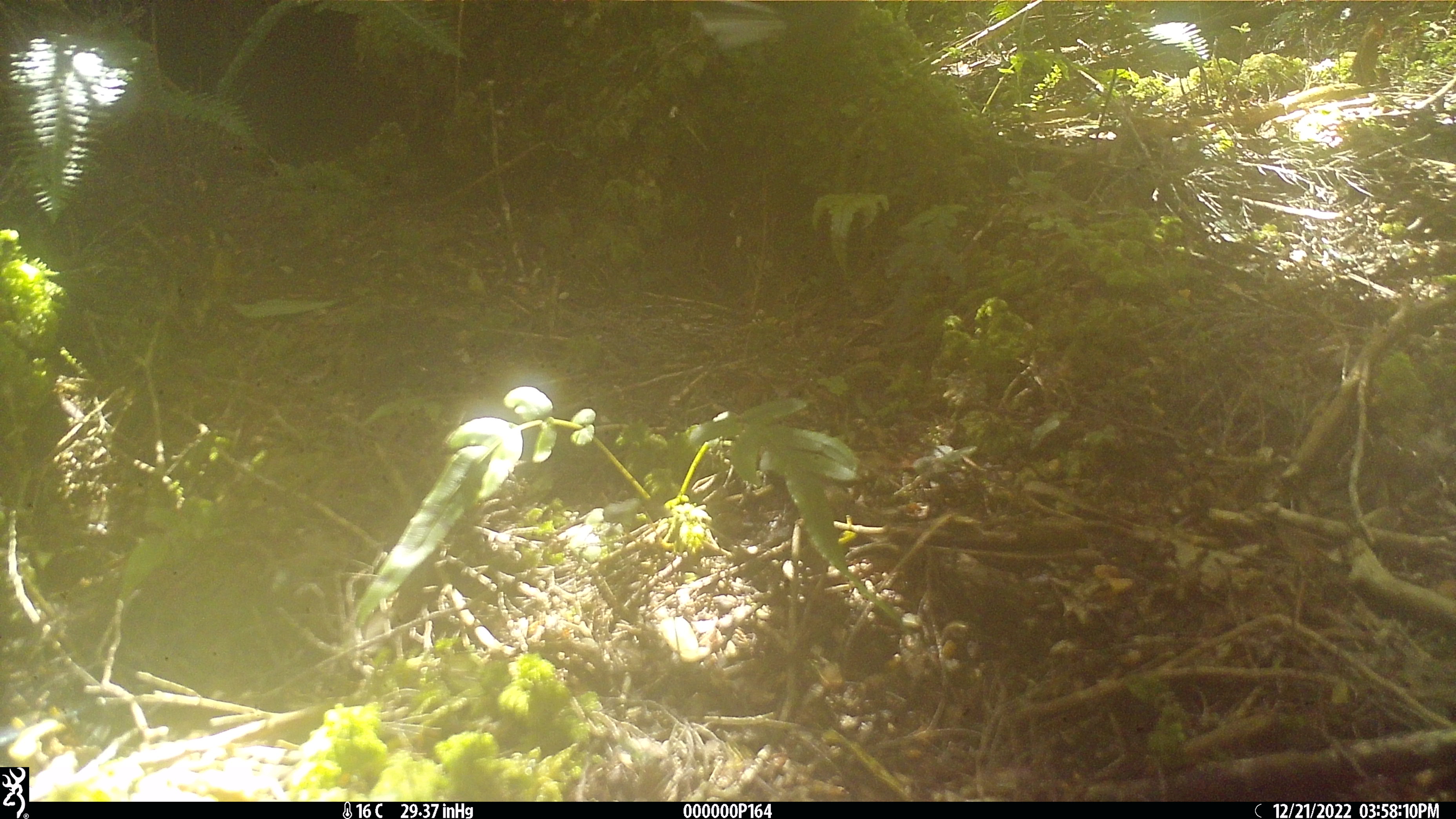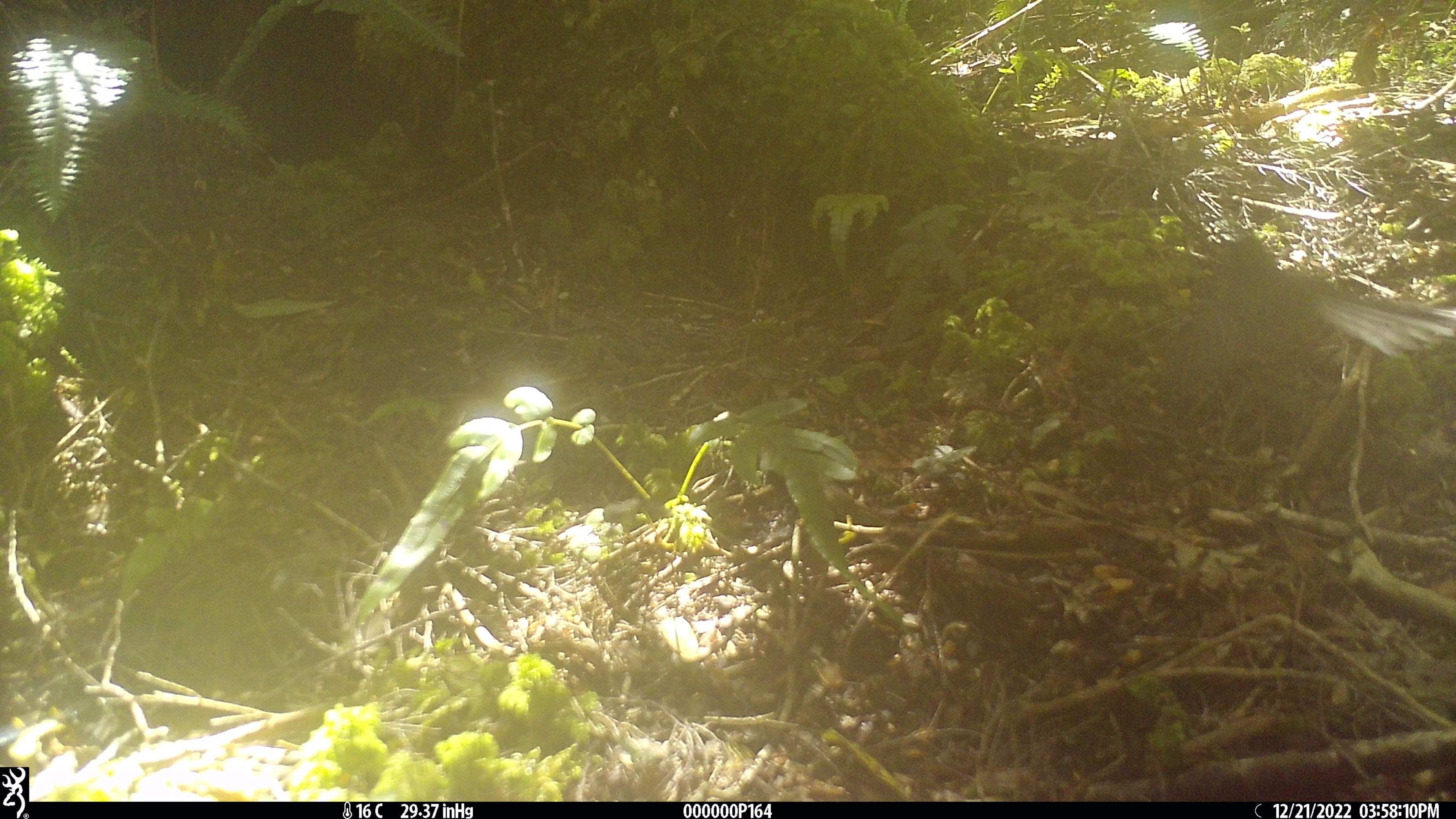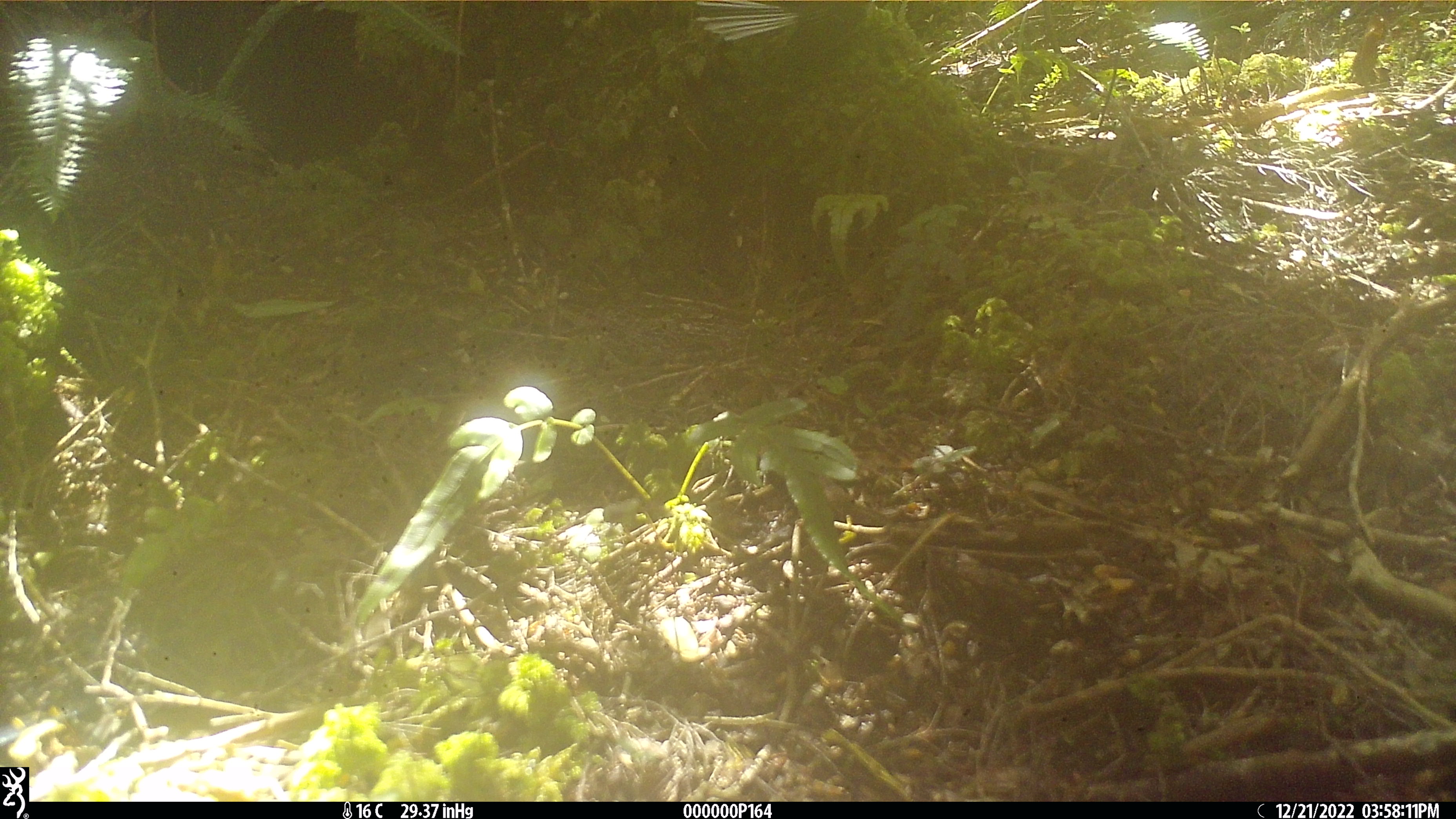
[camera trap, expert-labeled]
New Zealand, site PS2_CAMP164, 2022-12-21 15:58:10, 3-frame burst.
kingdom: Animalia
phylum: Chordata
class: Aves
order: Passeriformes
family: Rhipiduridae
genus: Rhipidura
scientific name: Rhipidura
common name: fantails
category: fantail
Fantail (fantails) (Rhipidura).